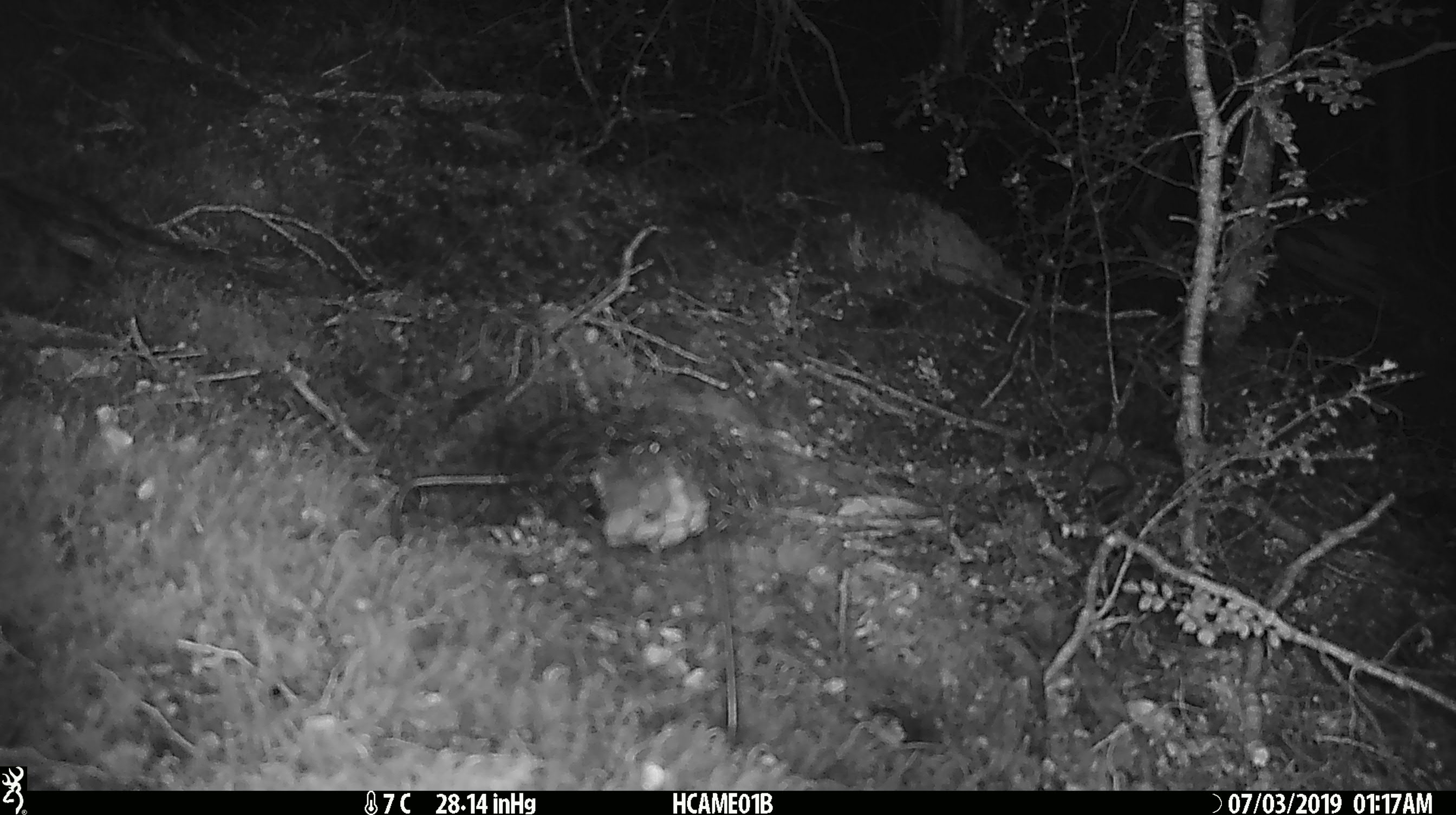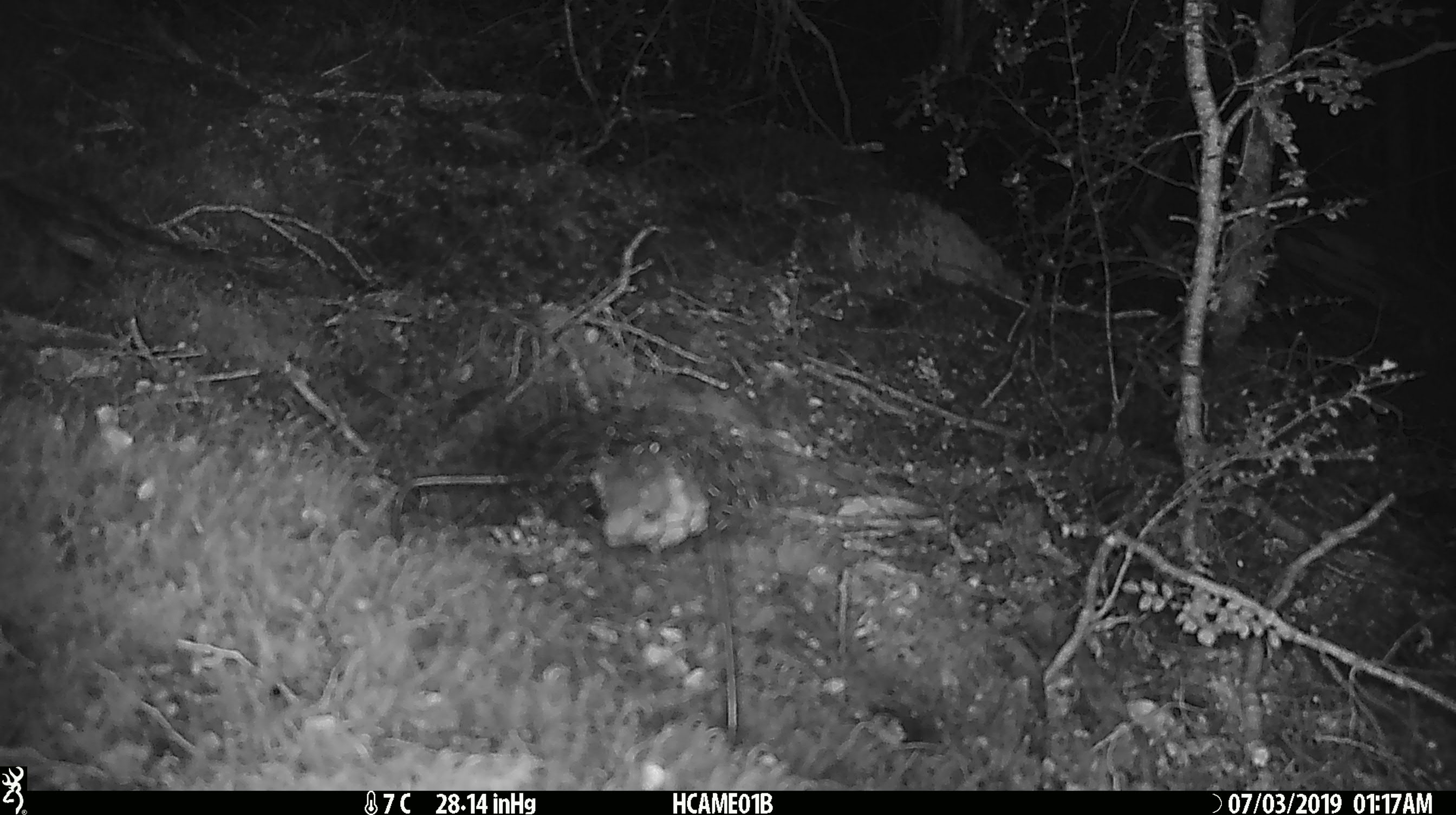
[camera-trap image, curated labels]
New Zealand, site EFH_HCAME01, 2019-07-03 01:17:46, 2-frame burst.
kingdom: Animalia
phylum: Chordata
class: Mammalia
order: Rodentia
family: Muridae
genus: Mus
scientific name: Mus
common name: mouse